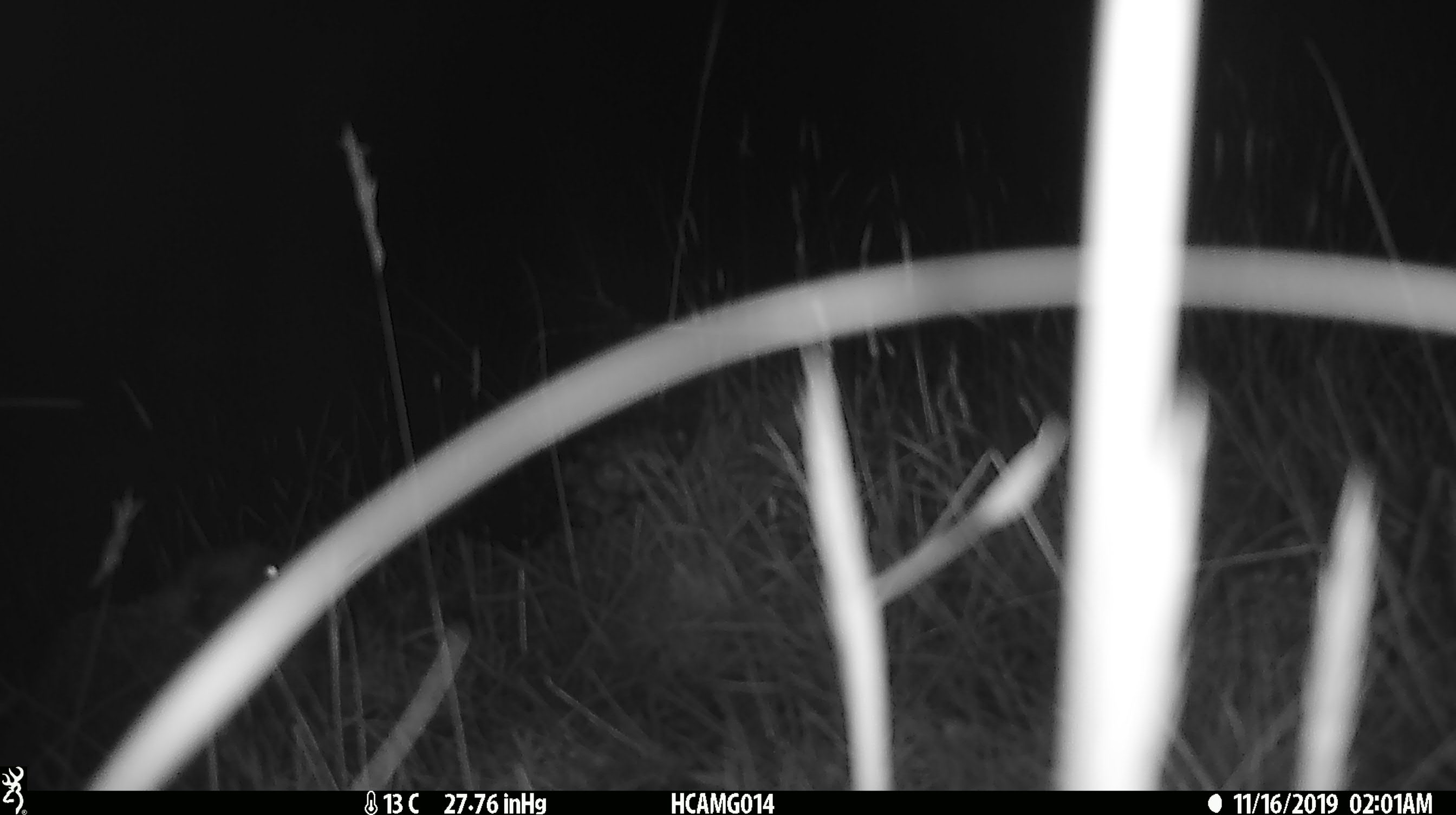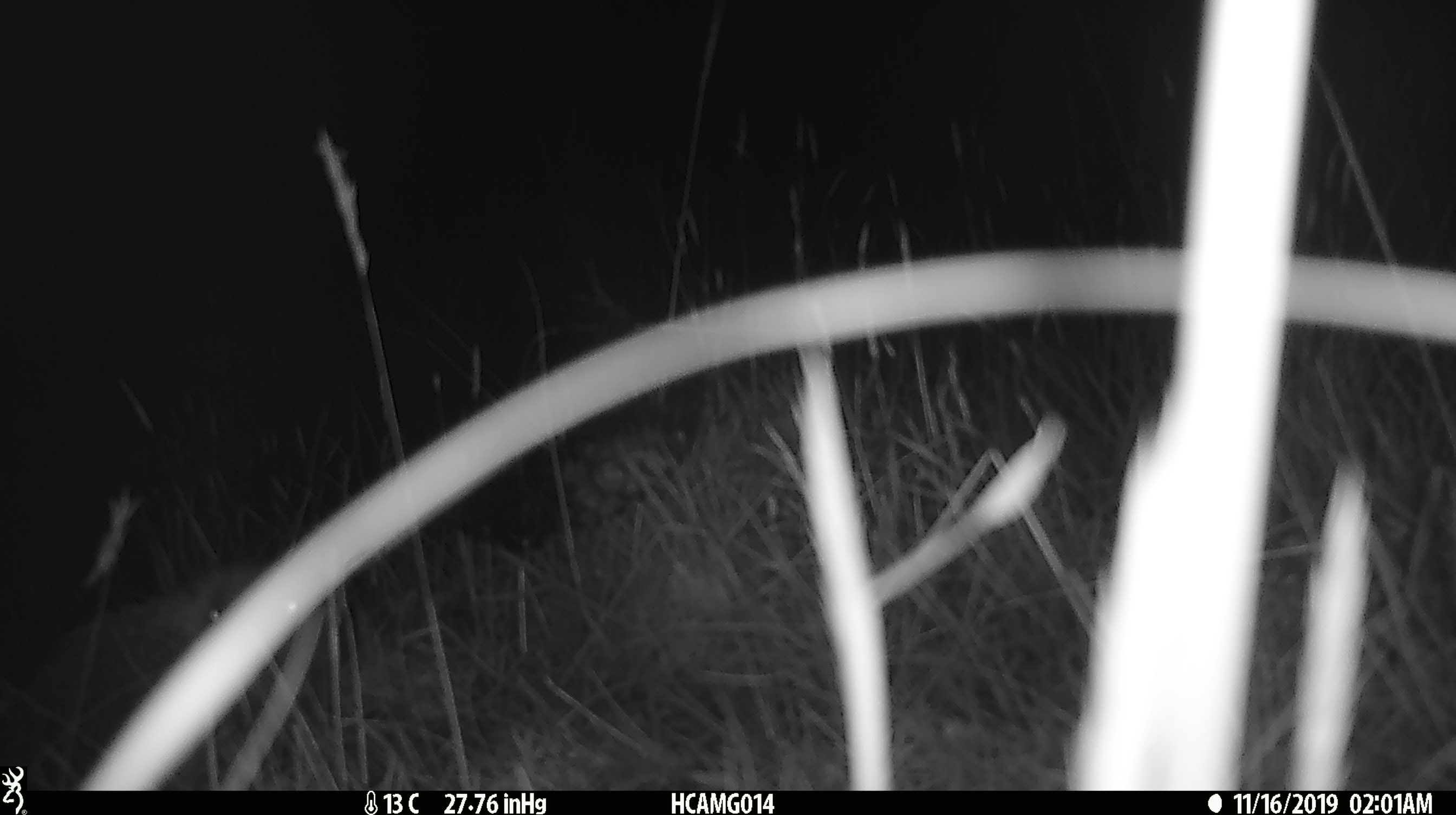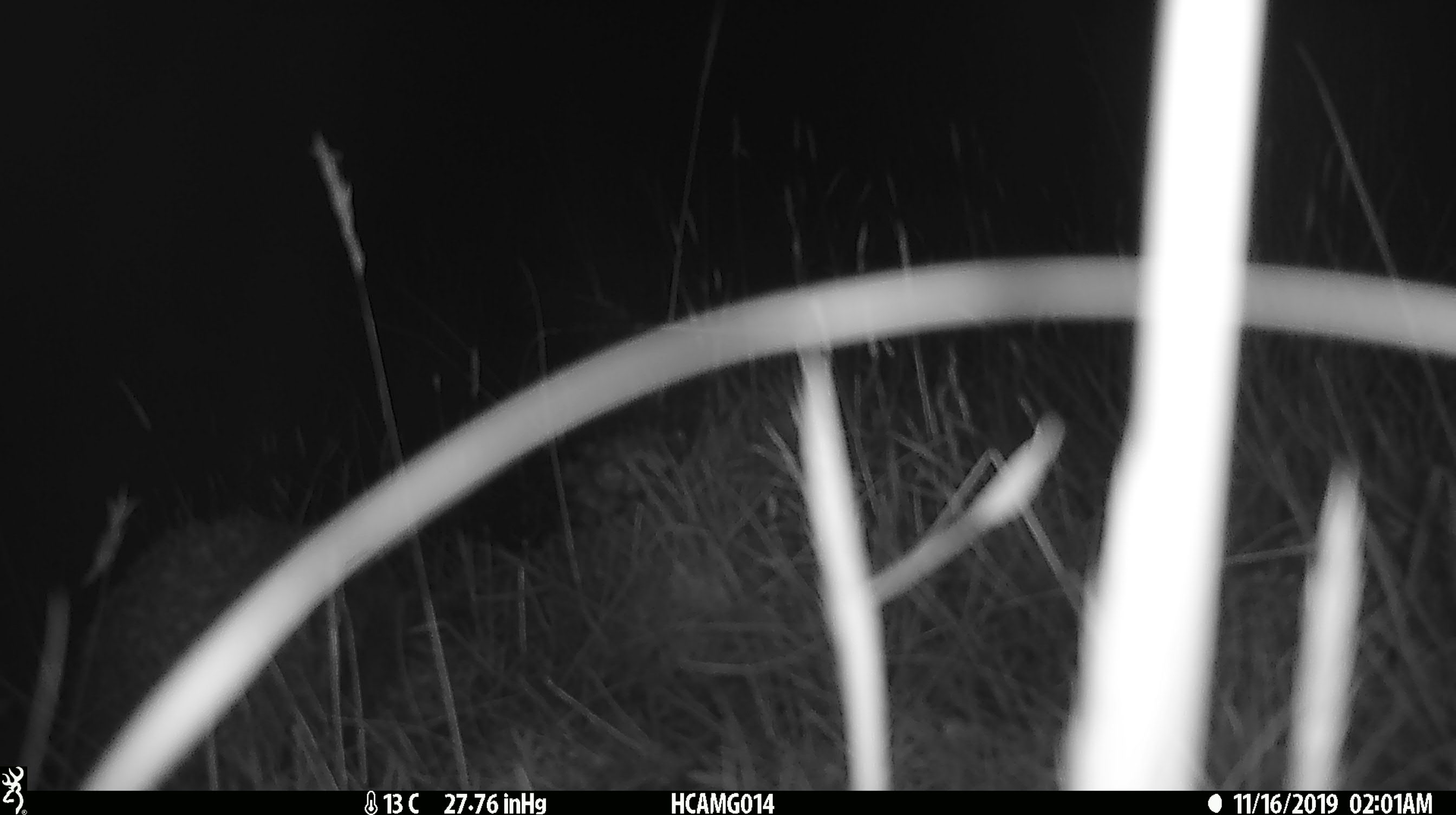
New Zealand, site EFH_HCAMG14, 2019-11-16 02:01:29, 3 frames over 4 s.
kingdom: Animalia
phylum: Chordata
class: Mammalia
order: Eulipotyphla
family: Erinaceidae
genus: Erinaceus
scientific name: Erinaceus europaeus europaeus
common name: european hedgehog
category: hedgehog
Hedgehog (european hedgehog) (Erinaceus europaeus europaeus).